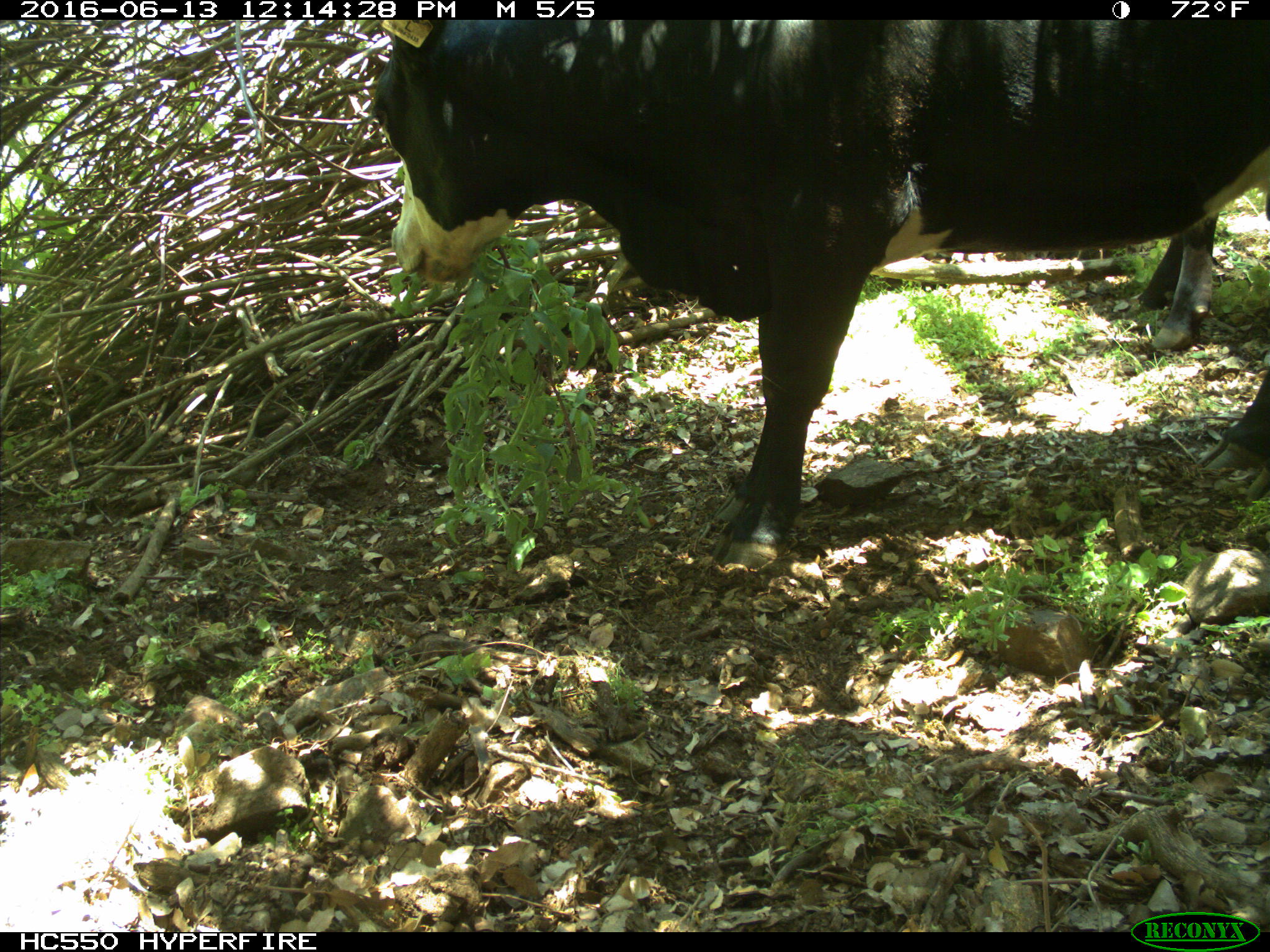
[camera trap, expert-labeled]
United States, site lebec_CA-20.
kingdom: Animalia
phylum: Chordata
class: Mammalia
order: Artiodactyla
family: Bovidae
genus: Bos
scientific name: Bos taurus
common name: domestic cow